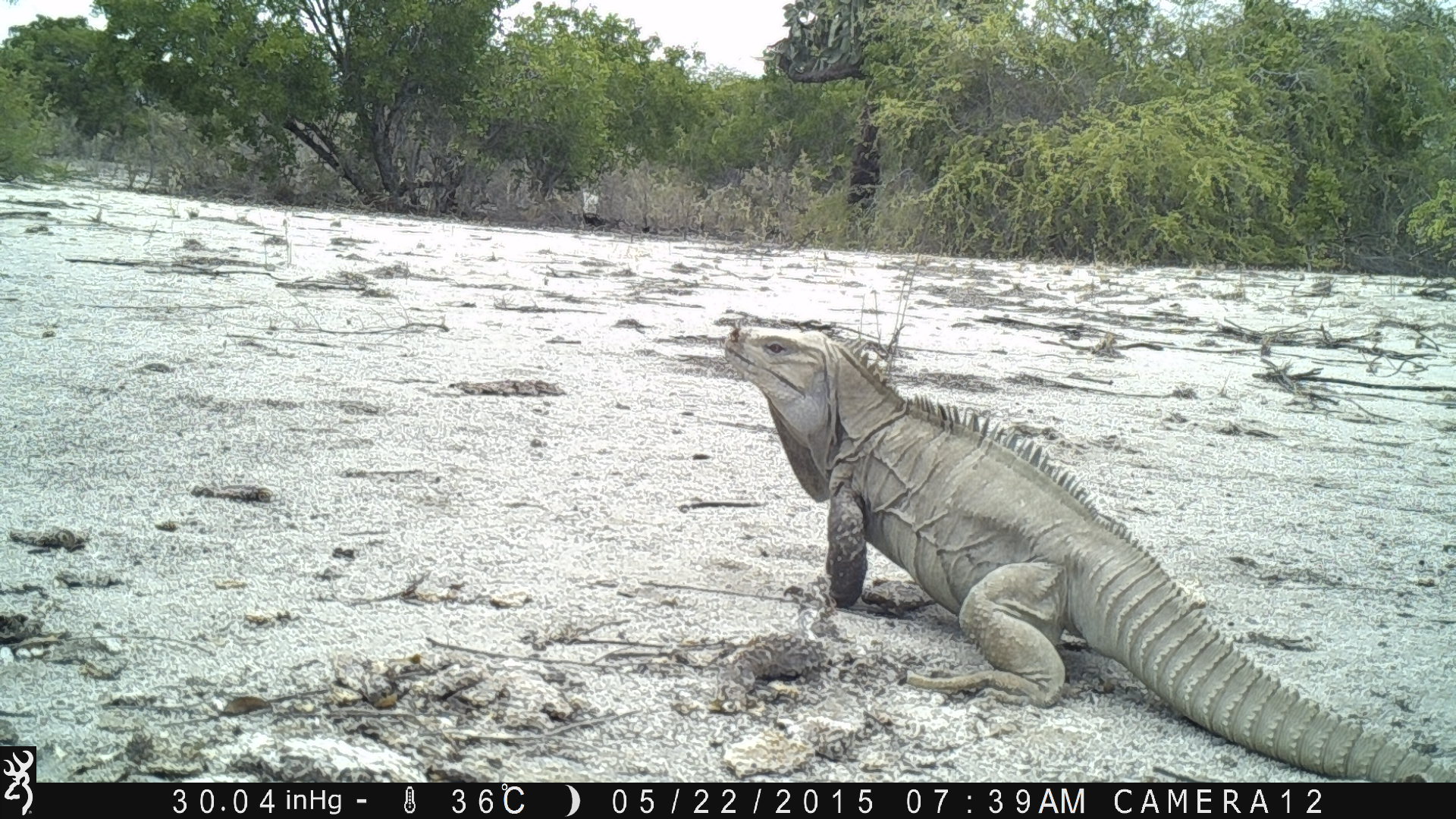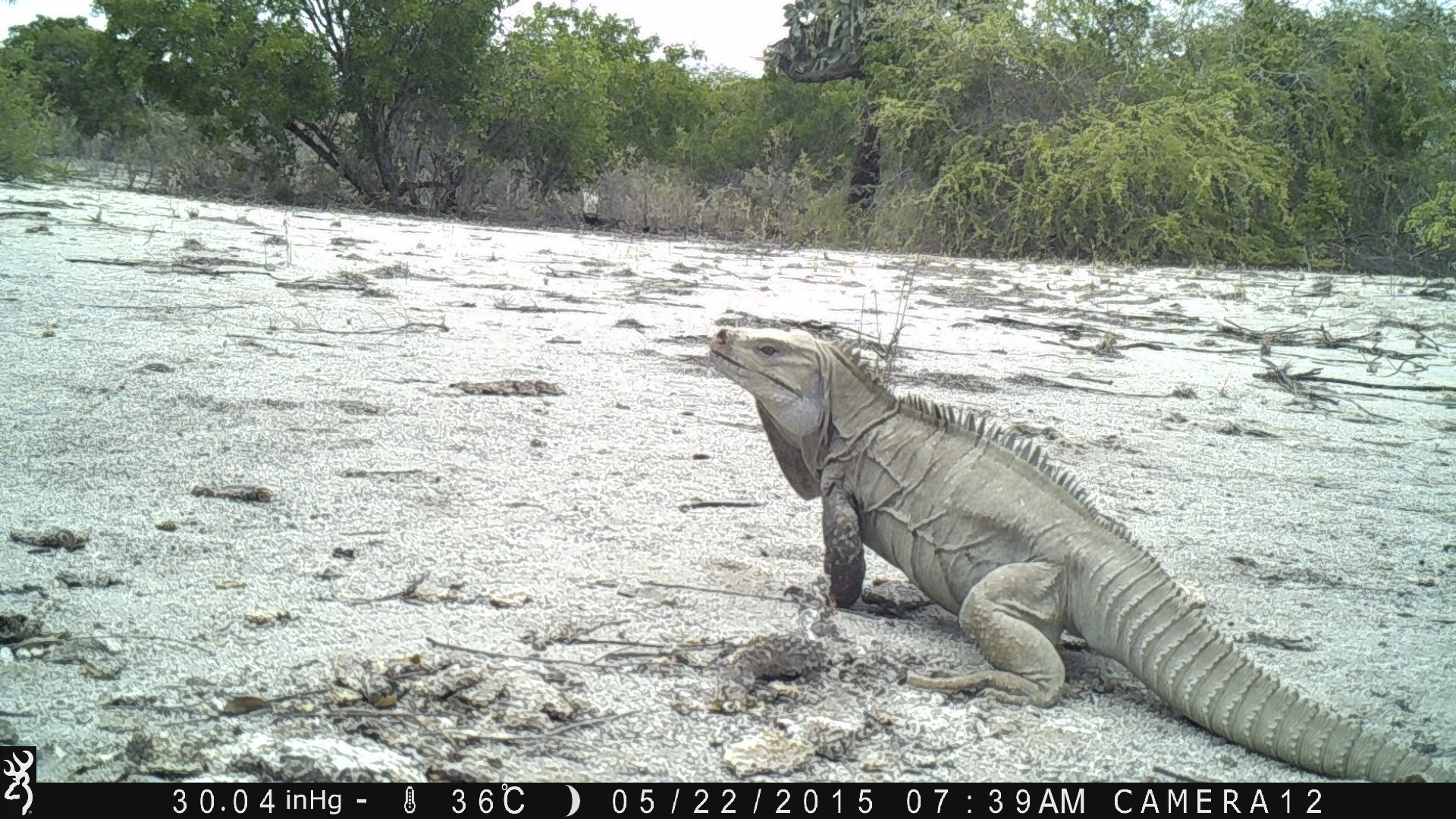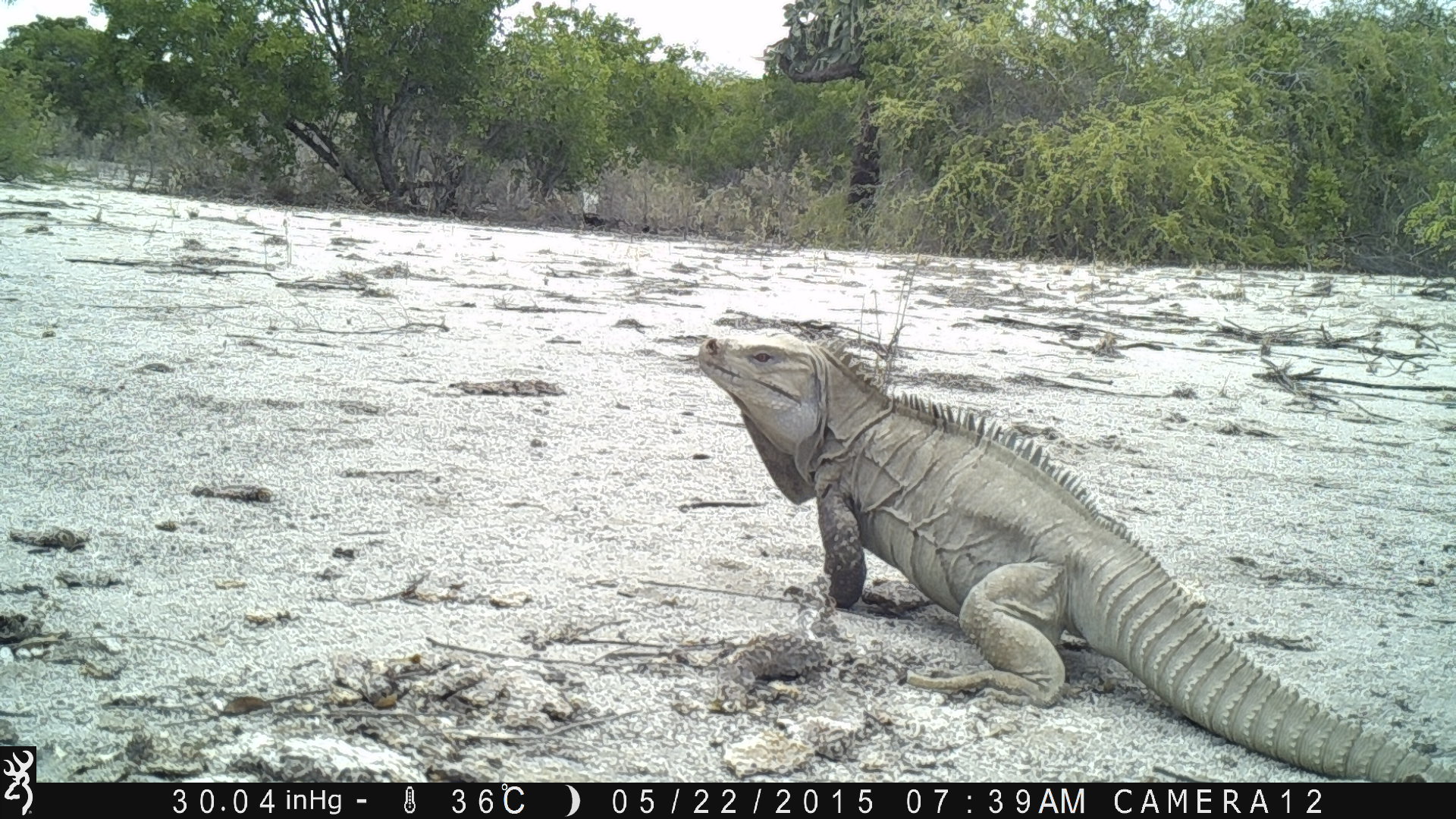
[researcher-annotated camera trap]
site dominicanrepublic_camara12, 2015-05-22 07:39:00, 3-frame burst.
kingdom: Animalia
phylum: Chordata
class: Reptilia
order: Squamata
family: Iguanidae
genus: Iguana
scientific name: Iguana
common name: typical iguanas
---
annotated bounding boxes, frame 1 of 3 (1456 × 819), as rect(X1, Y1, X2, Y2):
iguana: rect(713, 327, 1436, 777)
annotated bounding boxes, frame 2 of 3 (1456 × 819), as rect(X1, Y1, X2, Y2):
iguana: rect(690, 328, 1422, 777)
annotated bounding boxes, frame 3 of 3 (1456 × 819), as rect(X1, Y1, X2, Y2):
iguana: rect(680, 339, 1424, 776)